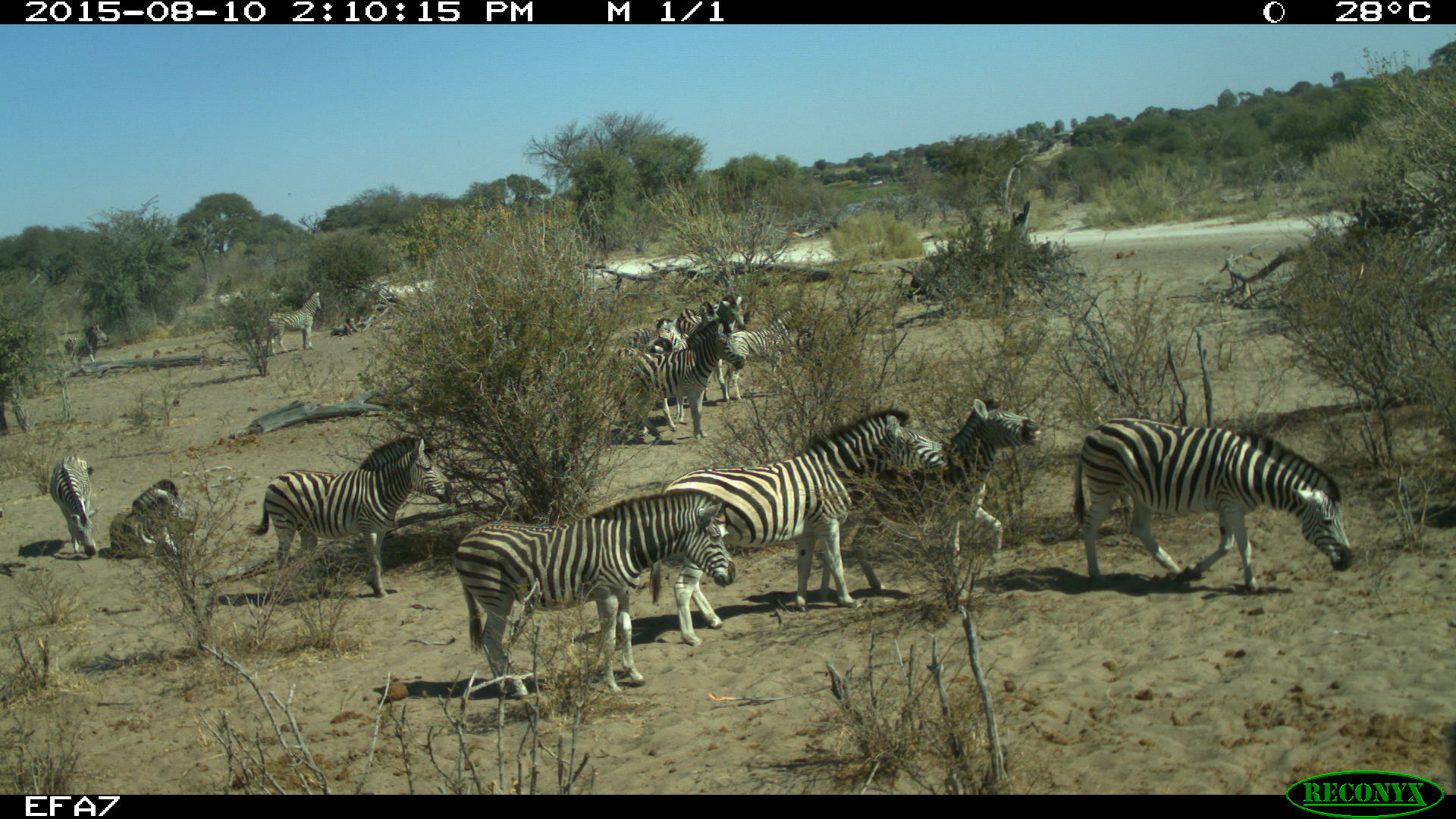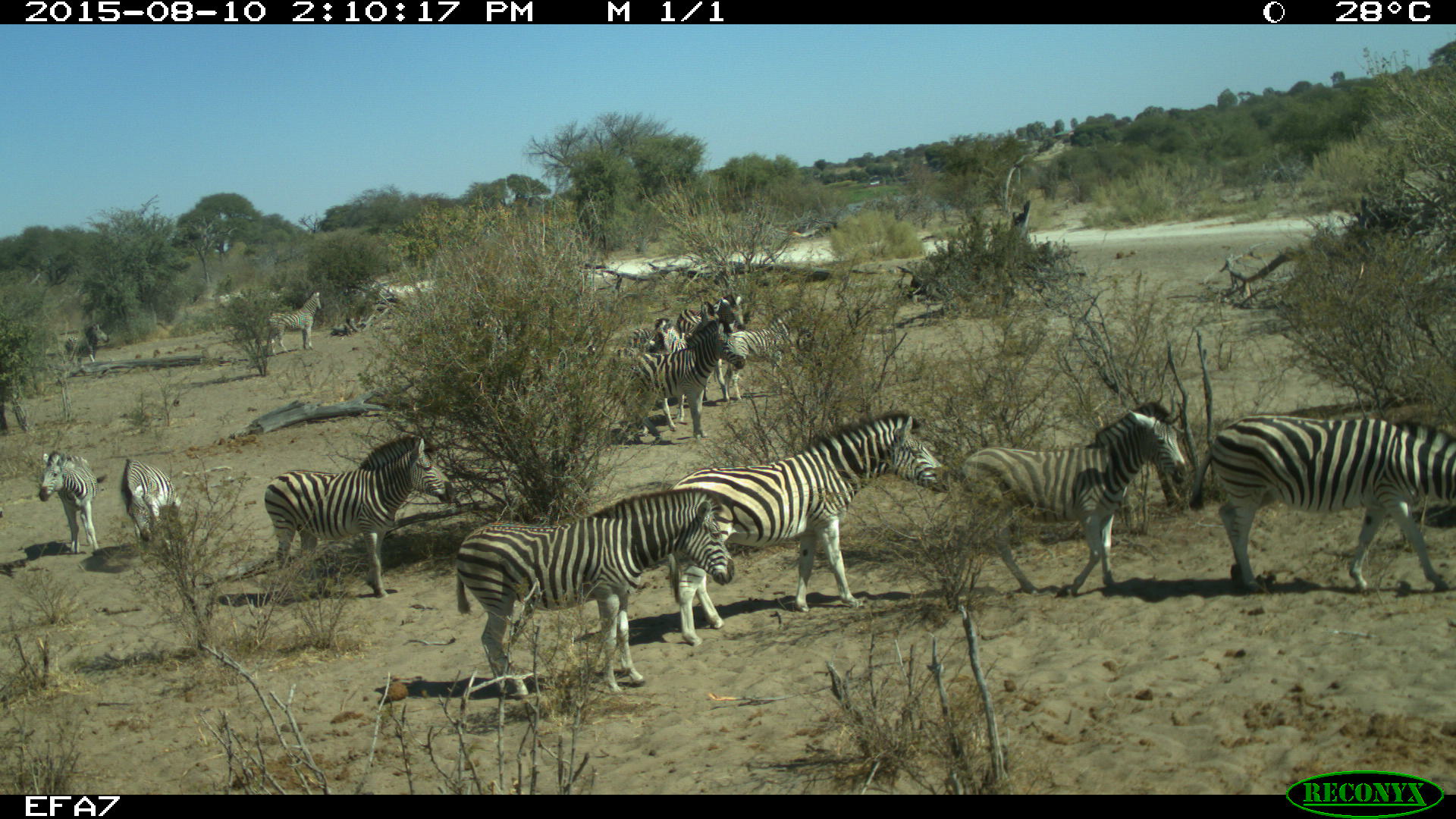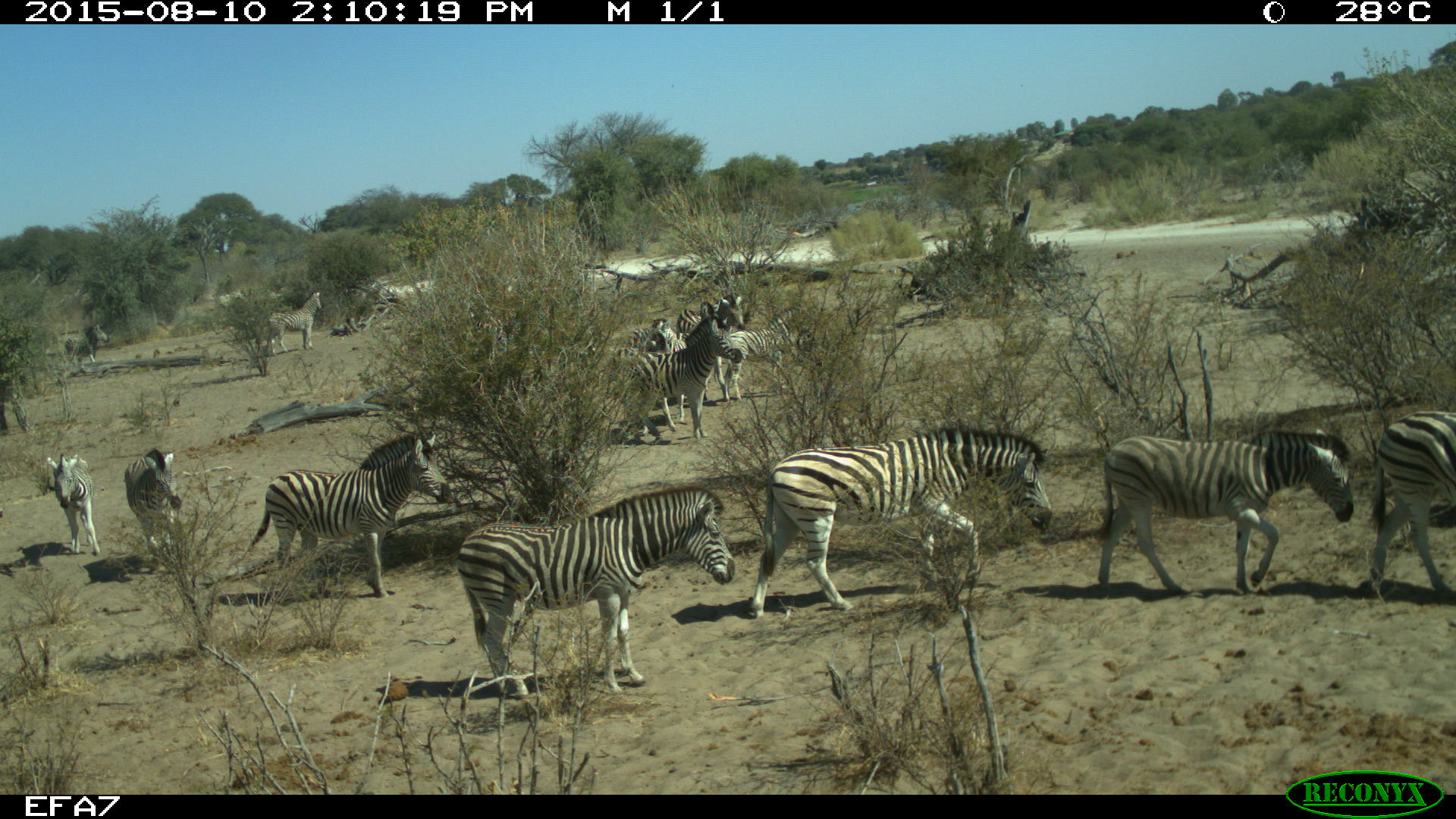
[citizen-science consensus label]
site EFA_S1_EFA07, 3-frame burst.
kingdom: Animalia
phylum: Chordata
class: Mammalia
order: Perissodactyla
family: Equidae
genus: Equus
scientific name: Equus quagga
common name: plains zebra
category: zebraplains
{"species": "zebraplains (plains zebra) (Equus quagga)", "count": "11-50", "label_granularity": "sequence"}